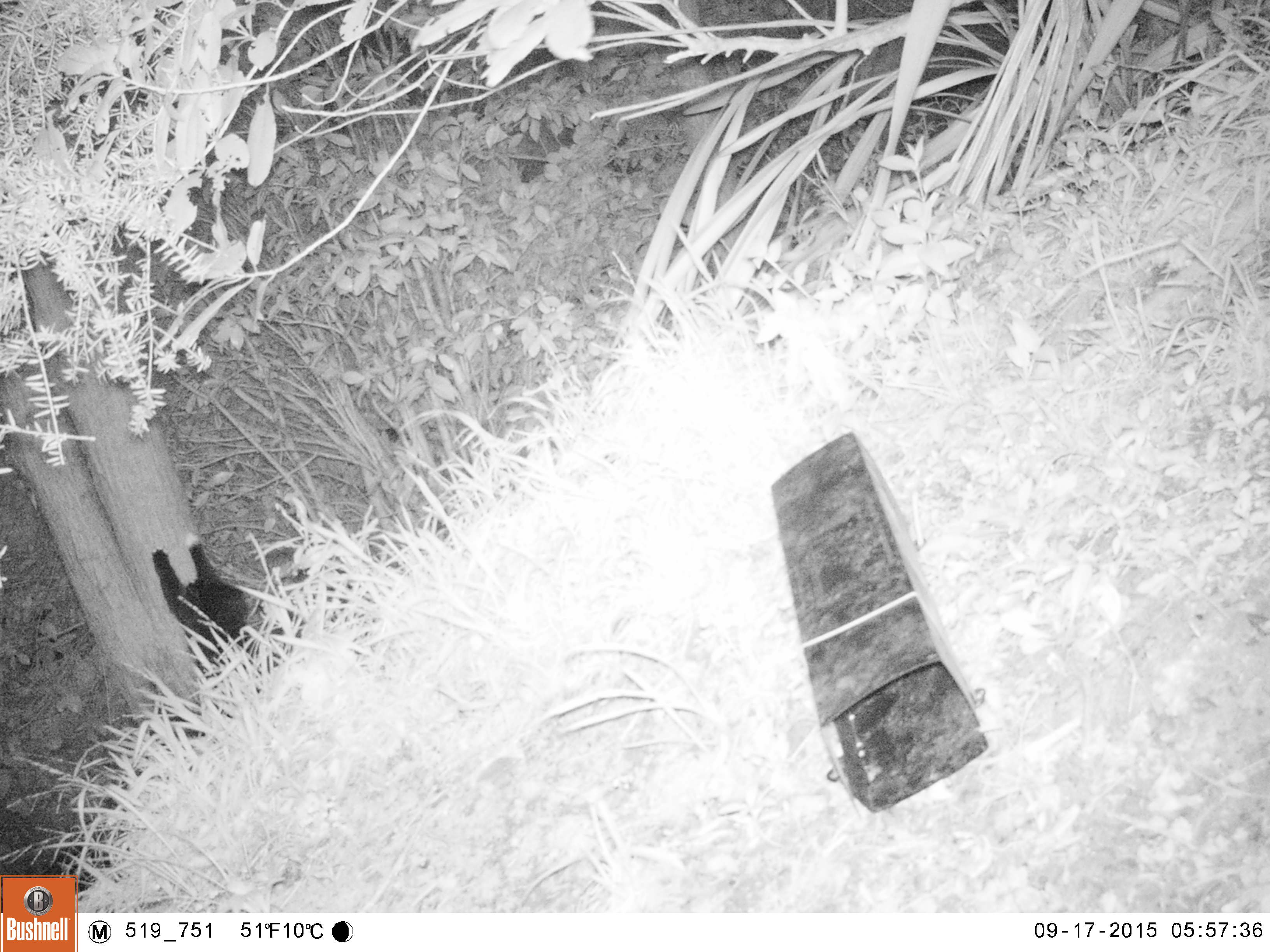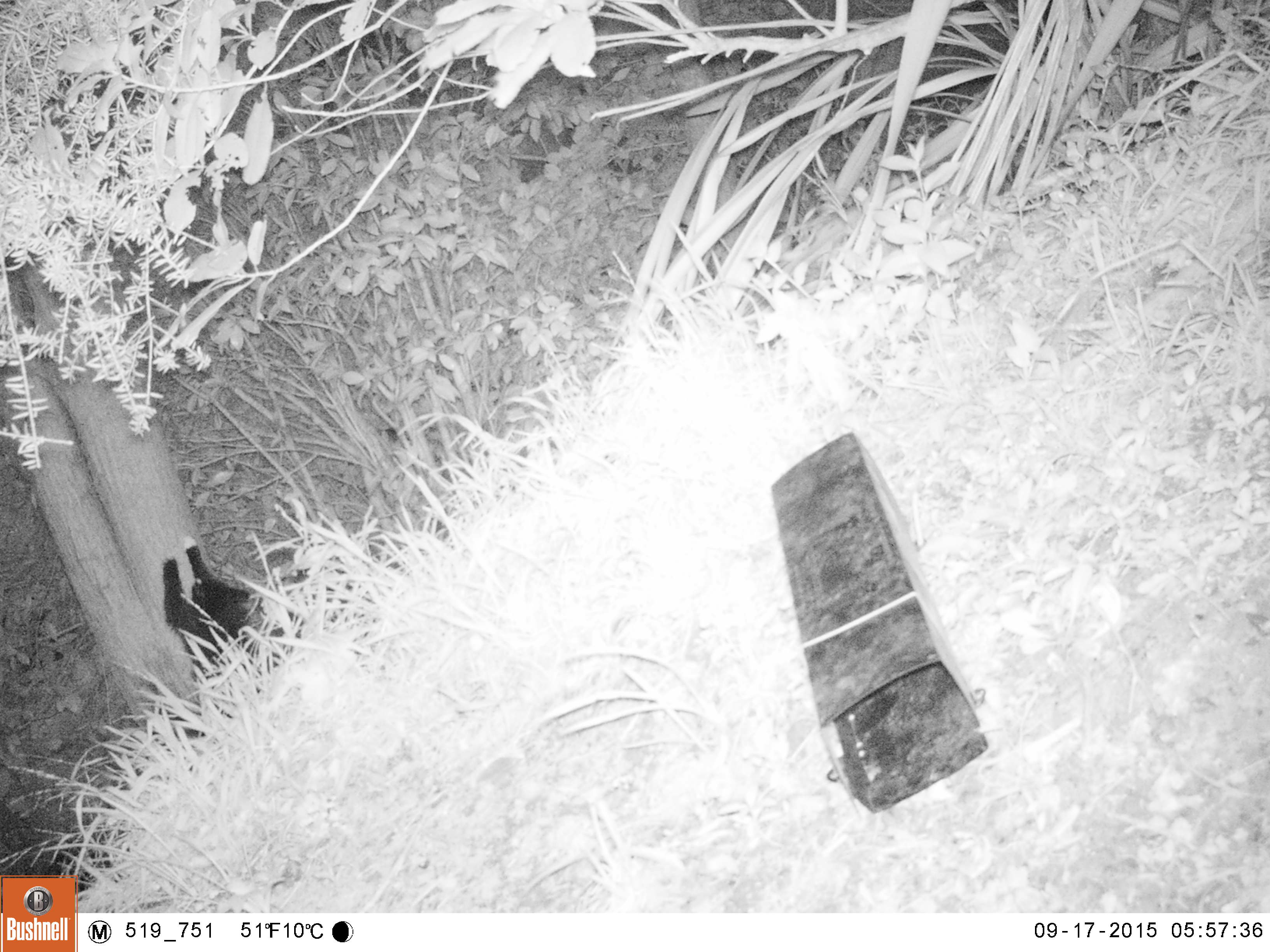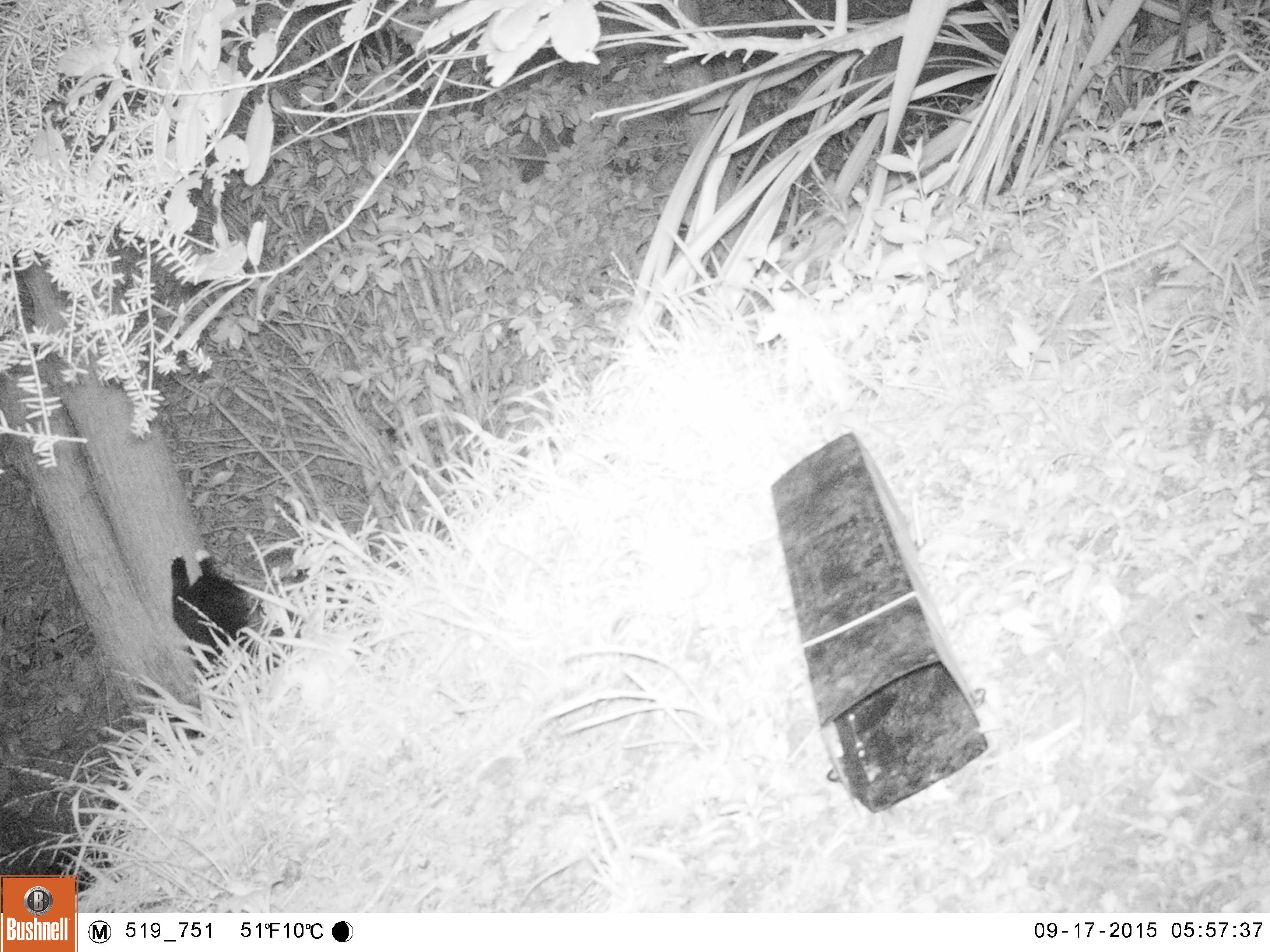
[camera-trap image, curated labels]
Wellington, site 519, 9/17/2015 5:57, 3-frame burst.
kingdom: Animalia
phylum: Chordata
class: Mammalia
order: Carnivora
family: Felidae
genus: Felis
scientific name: Felis catus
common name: cat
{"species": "cat (Felis catus)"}